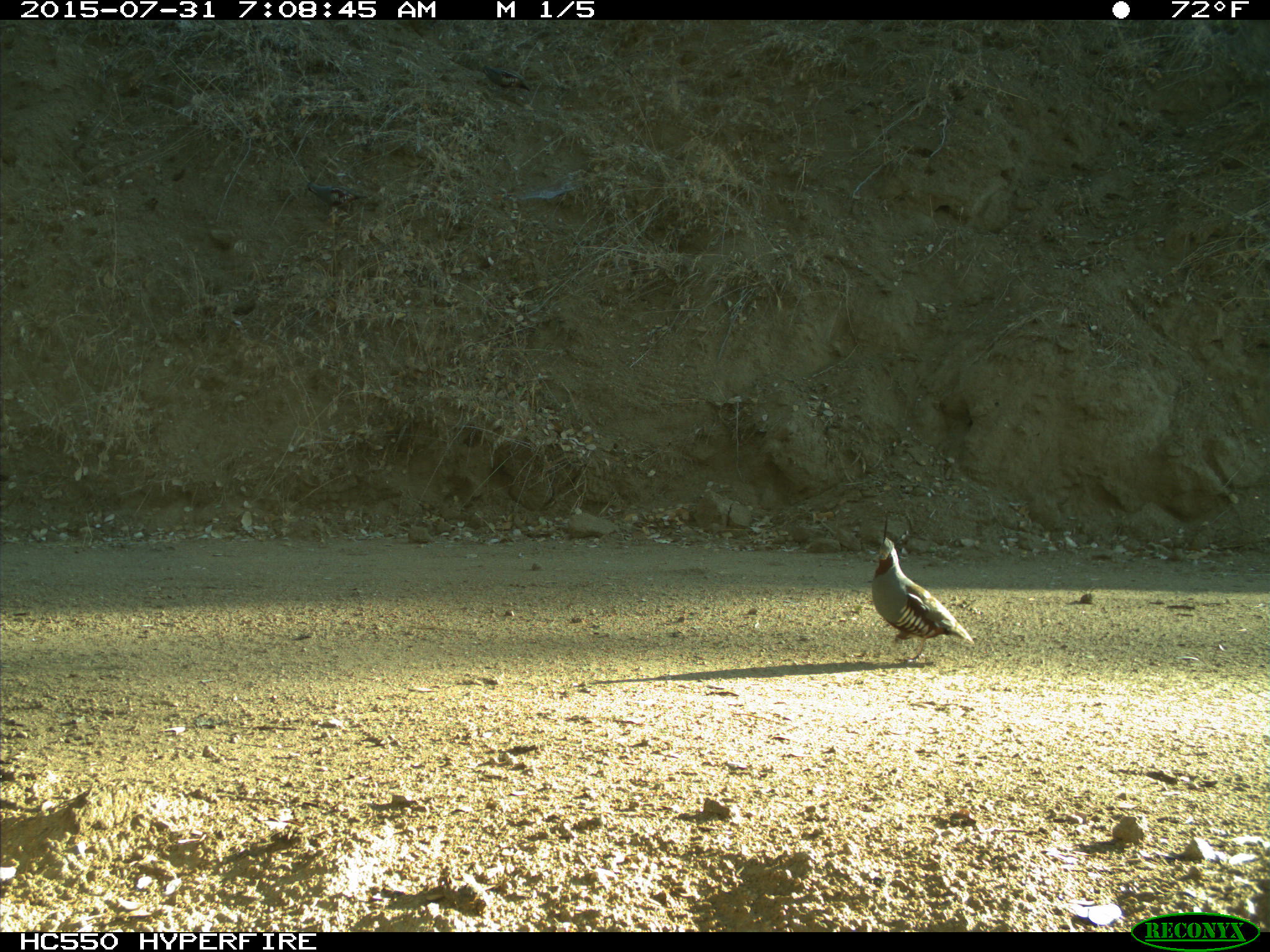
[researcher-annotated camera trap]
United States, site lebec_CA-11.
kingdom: Animalia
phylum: Chordata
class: Aves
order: Galliformes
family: Odontophoridae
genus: Callipepla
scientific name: Callipepla californica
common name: california quail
Callipepla californica (california quail).